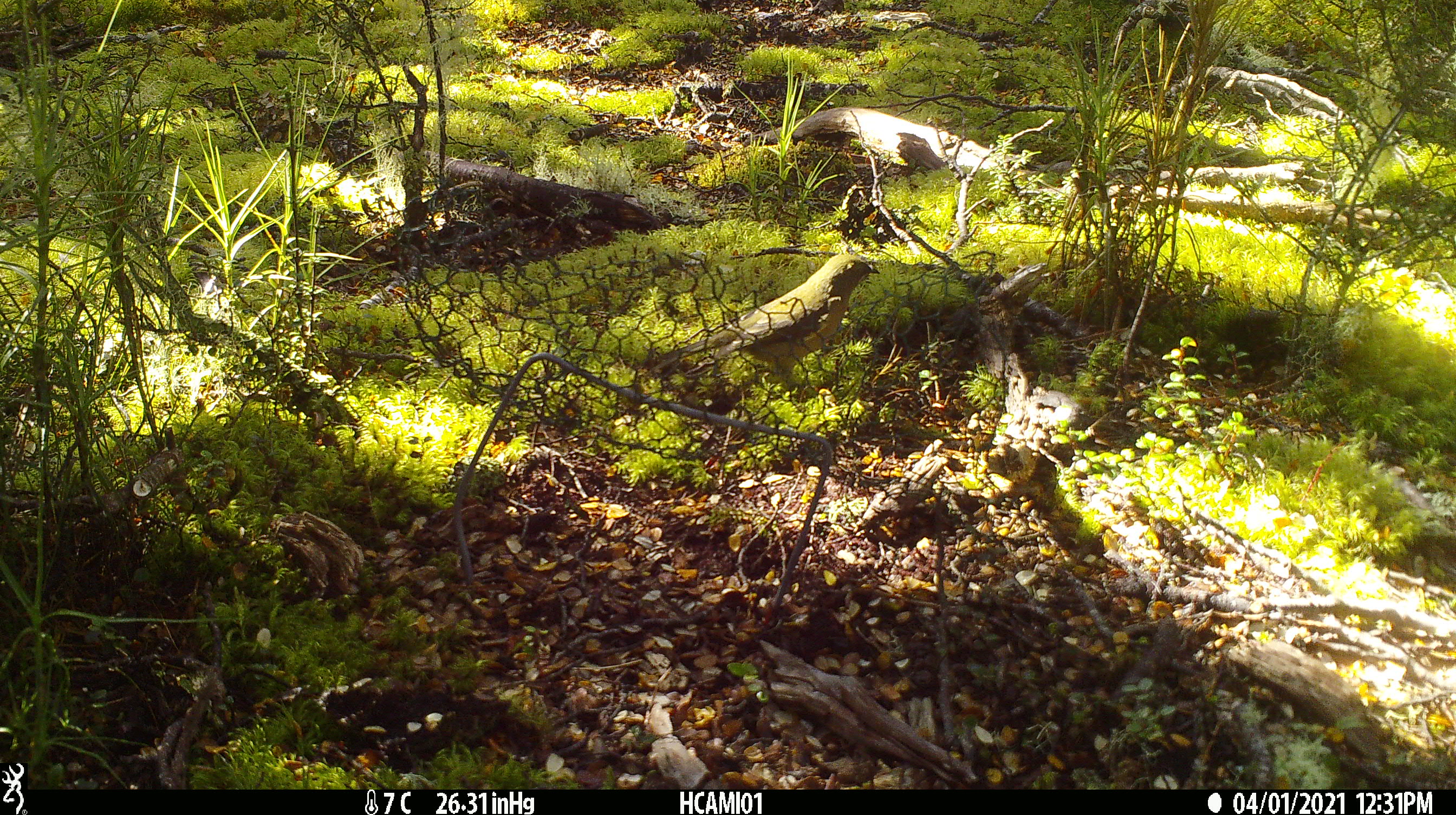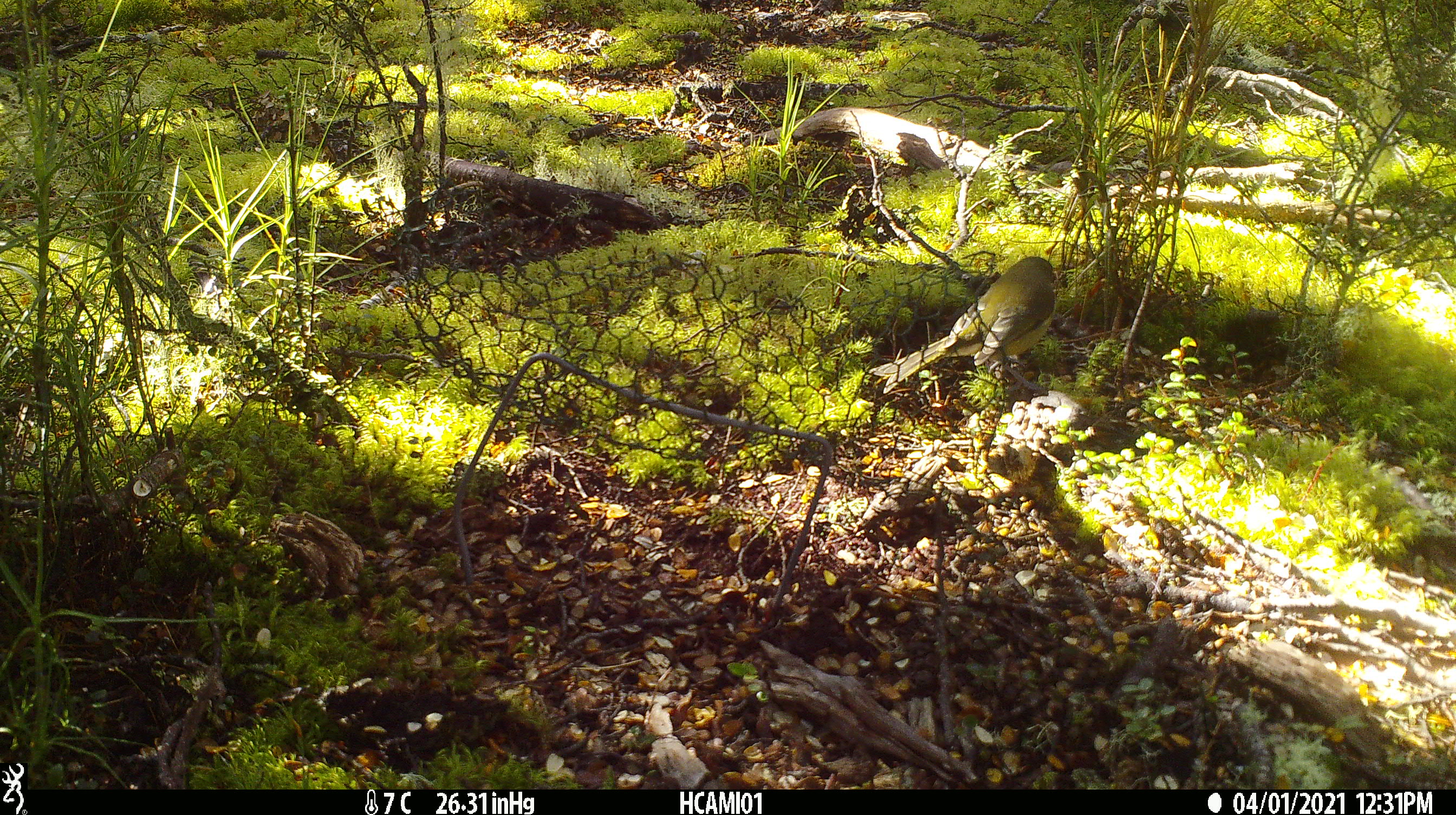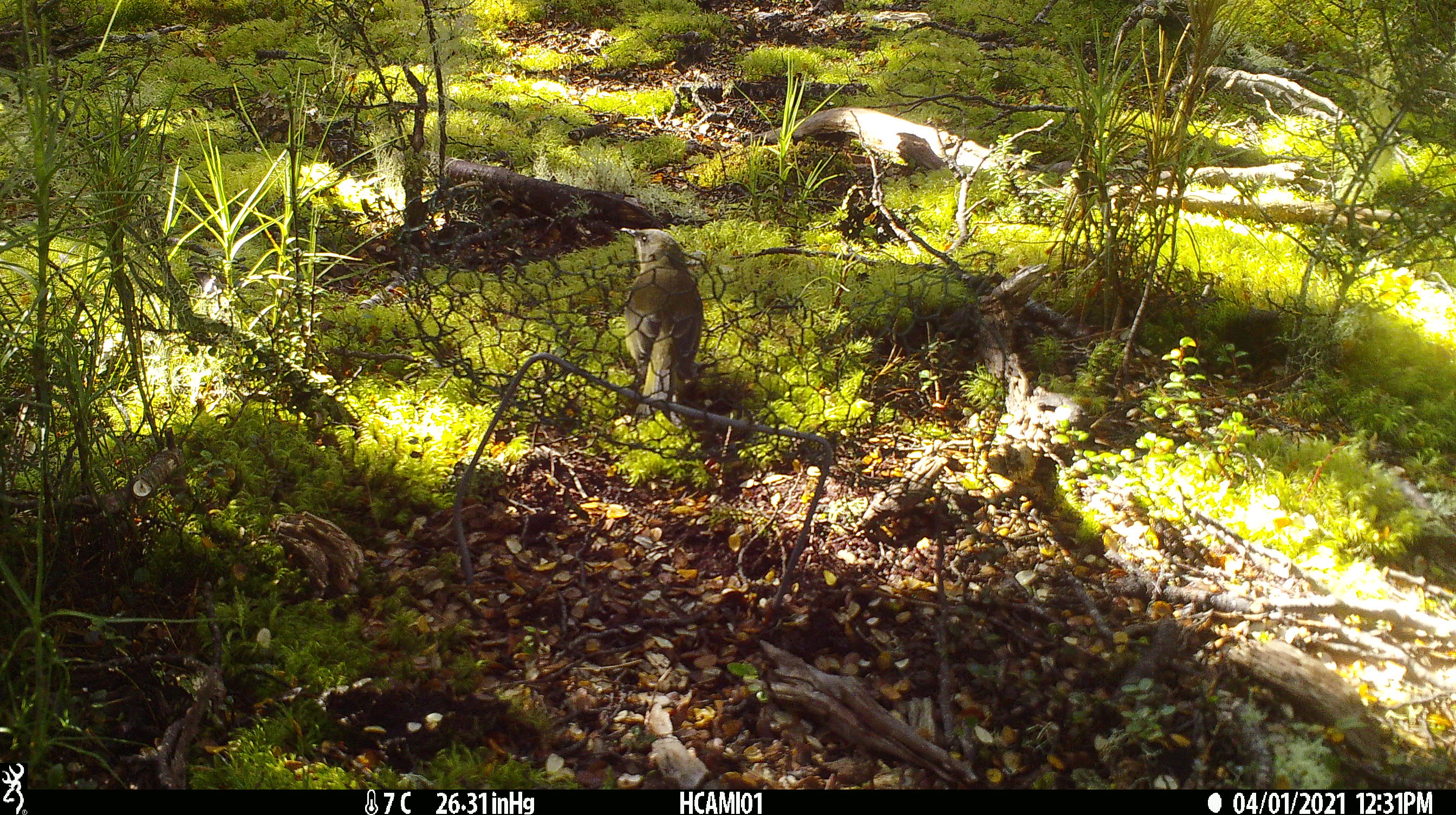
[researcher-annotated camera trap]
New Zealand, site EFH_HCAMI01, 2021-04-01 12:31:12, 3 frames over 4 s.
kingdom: Animalia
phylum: Chordata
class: Aves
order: Passeriformes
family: Meliphagidae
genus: Anthornis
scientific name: Anthornis melanura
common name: new zealand bellbird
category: bellbird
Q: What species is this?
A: Bellbird (new zealand bellbird) (Anthornis melanura).